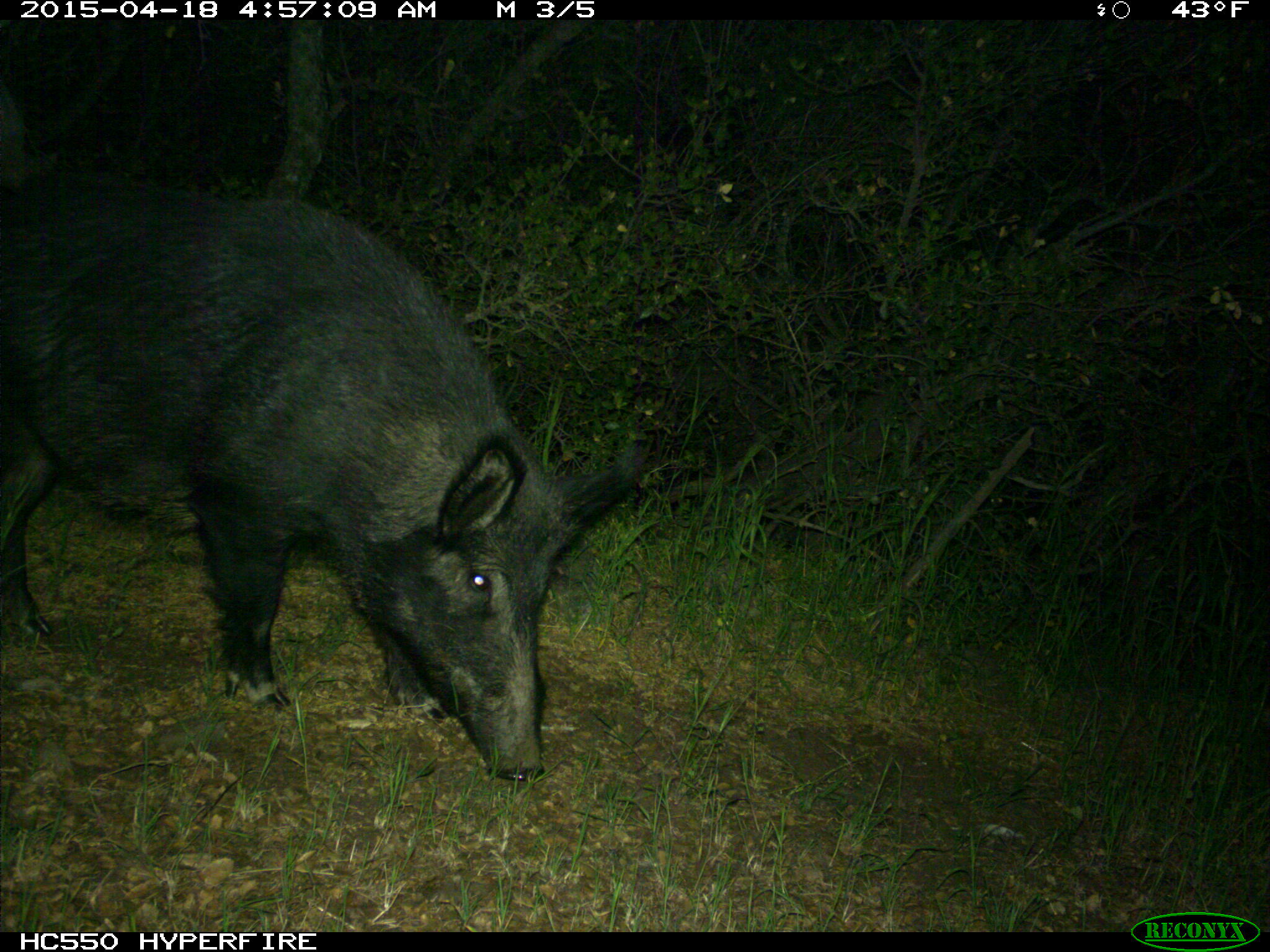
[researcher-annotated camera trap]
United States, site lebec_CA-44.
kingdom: Animalia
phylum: Chordata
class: Mammalia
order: Artiodactyla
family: Suidae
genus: Sus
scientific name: Sus scrofa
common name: wild boar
Sus scrofa (wild boar).